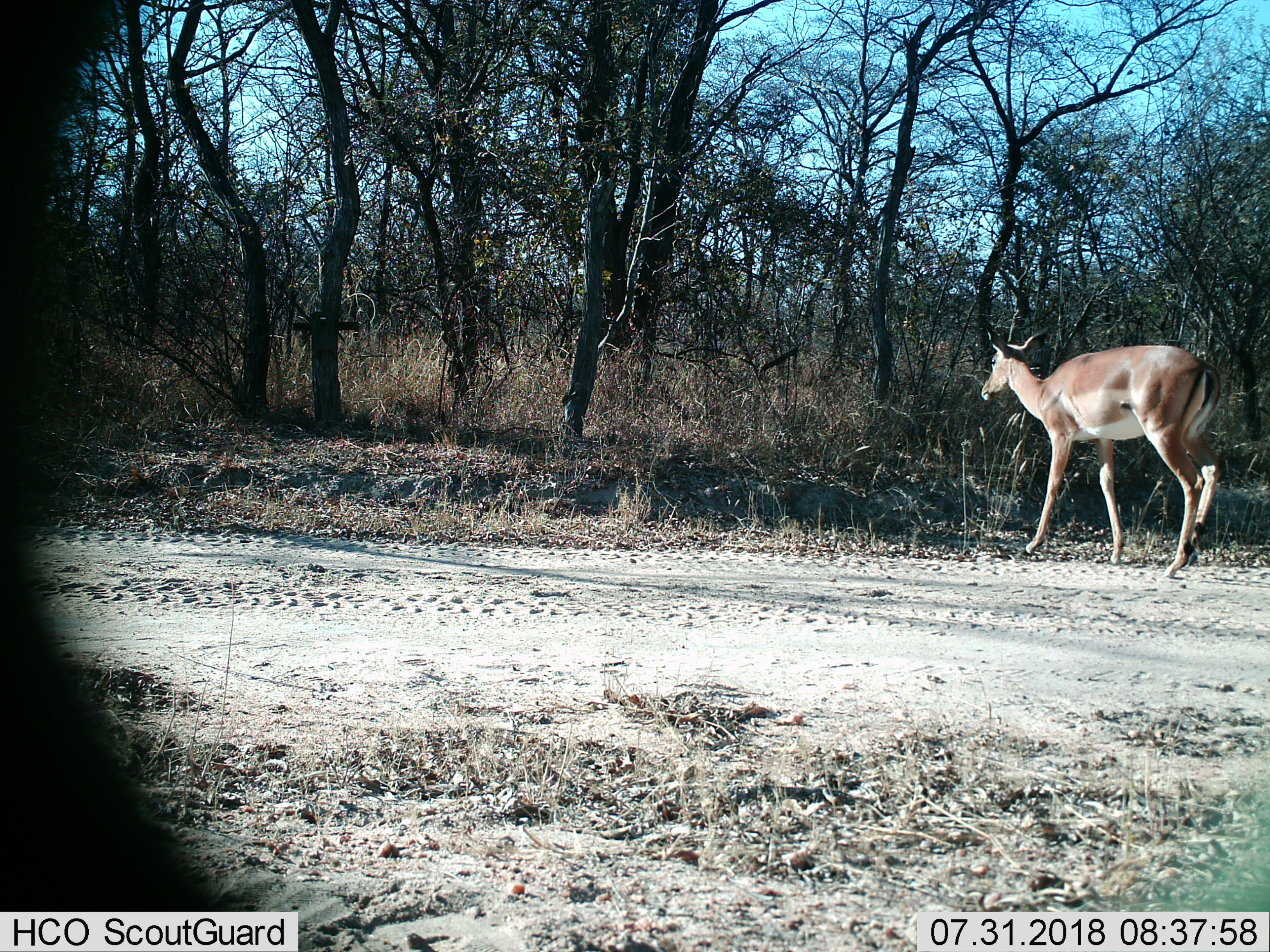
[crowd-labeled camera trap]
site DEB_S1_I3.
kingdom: Animalia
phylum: Chordata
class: Mammalia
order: Artiodactyla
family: Bovidae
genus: Aepyceros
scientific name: Aepyceros melampus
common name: impala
Impala (Aepyceros melampus), count 1. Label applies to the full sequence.